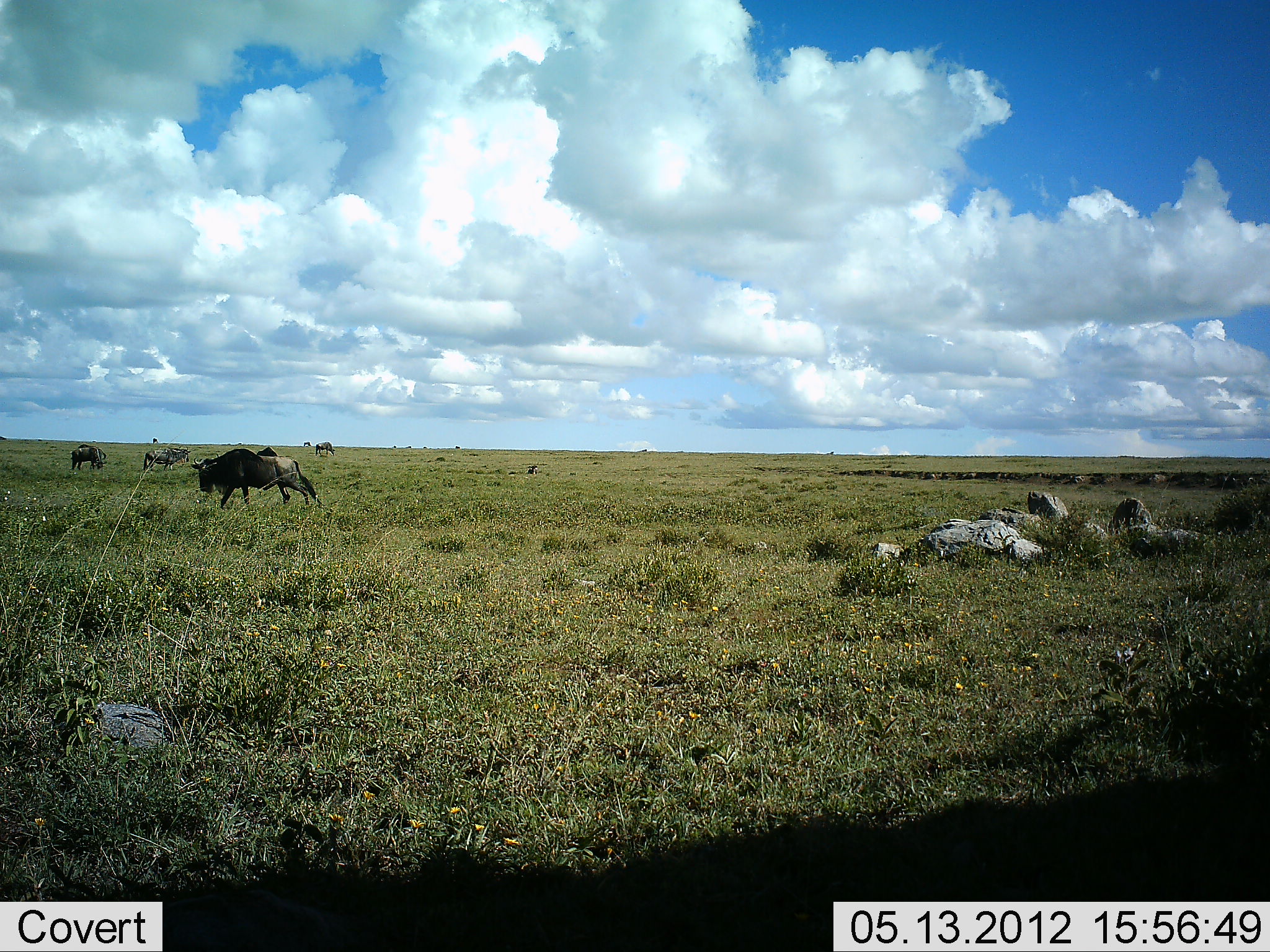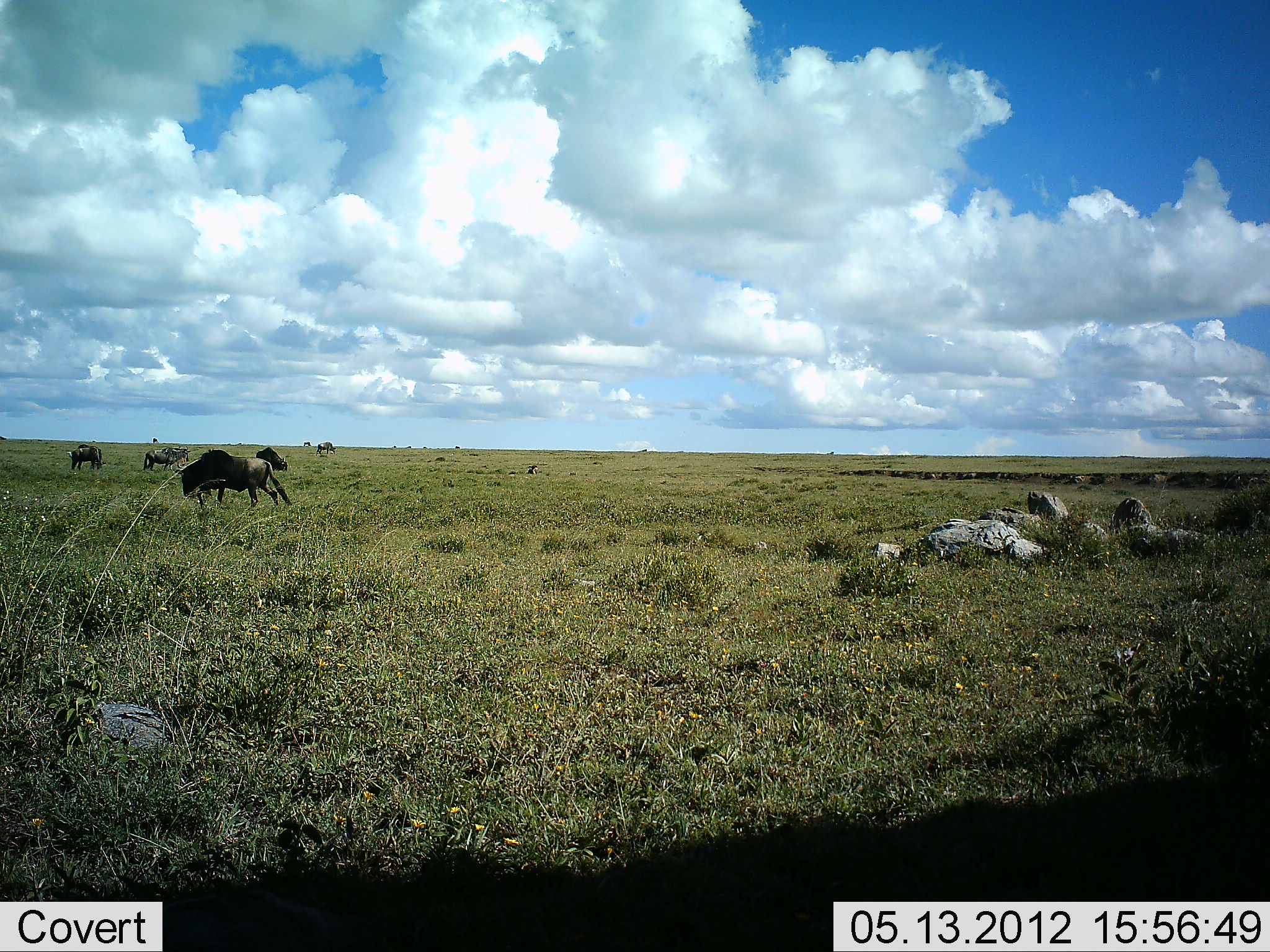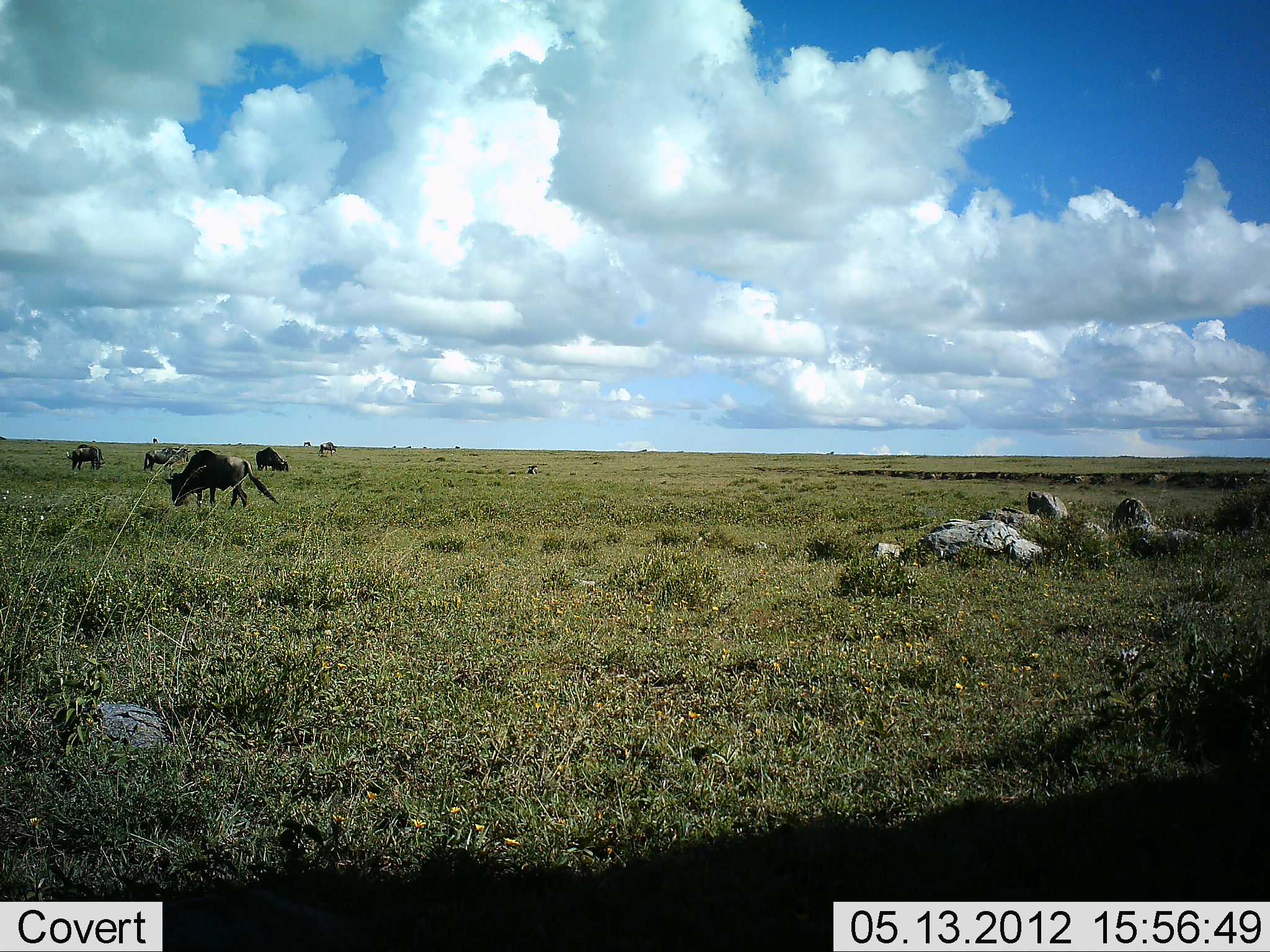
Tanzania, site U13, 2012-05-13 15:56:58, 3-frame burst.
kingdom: Animalia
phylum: Chordata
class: Mammalia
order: Artiodactyla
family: Bovidae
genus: Connochaetes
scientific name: Connochaetes taurinus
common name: blue wildebeest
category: wildebeest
Wildebeest (blue wildebeest) (Connochaetes taurinus), count 4. Behavior (volunteer vote fractions): standing 45%, resting 9%, moving 64%, interacting 0%. Young present (vote fraction): 0%. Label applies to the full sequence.